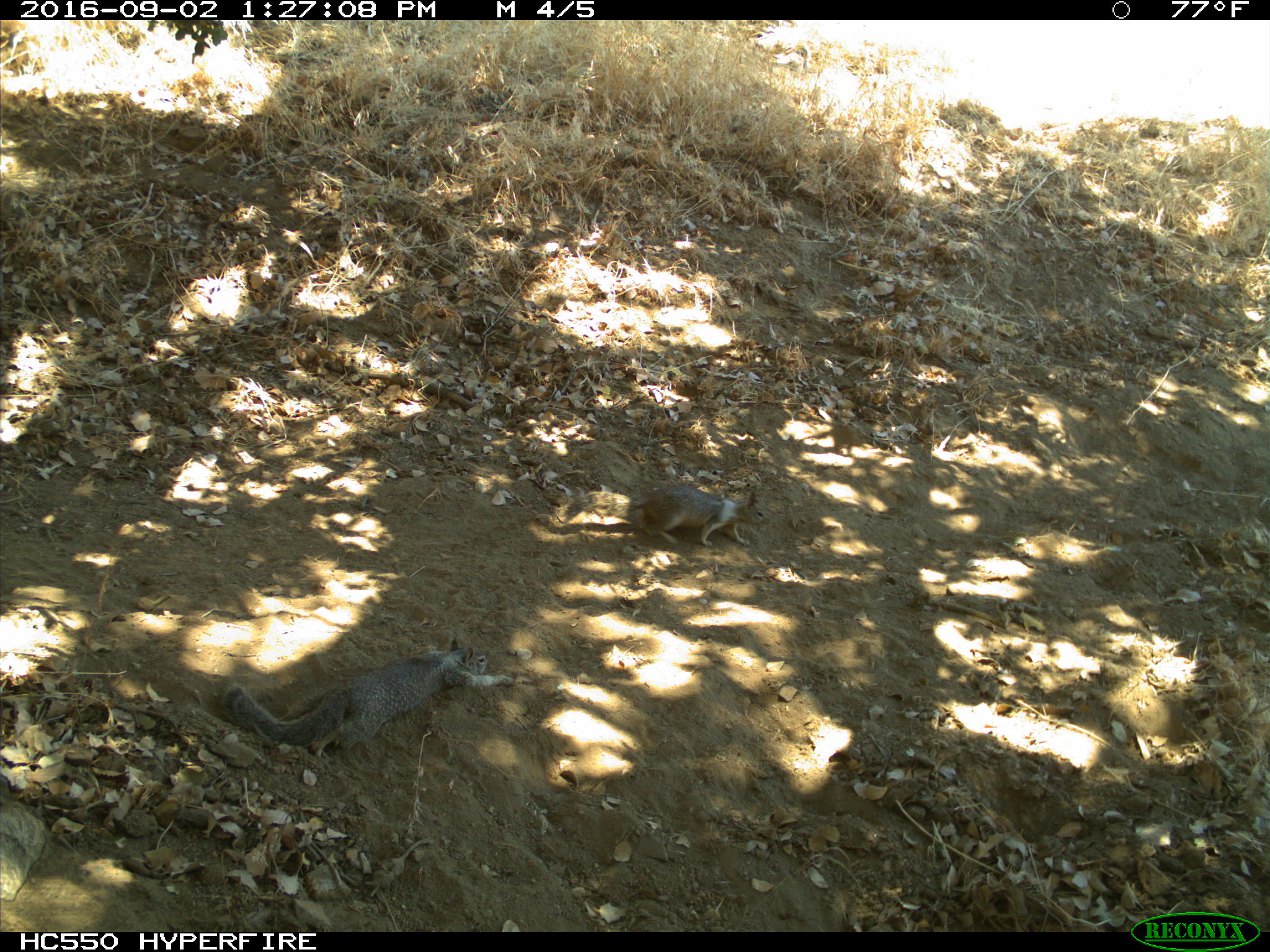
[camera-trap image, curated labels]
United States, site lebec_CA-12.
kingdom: Animalia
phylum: Chordata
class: Mammalia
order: Rodentia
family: Sciuridae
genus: Otospermophilus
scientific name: Otospermophilus beecheyi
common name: california ground squirrel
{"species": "Otospermophilus beecheyi (california ground squirrel)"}